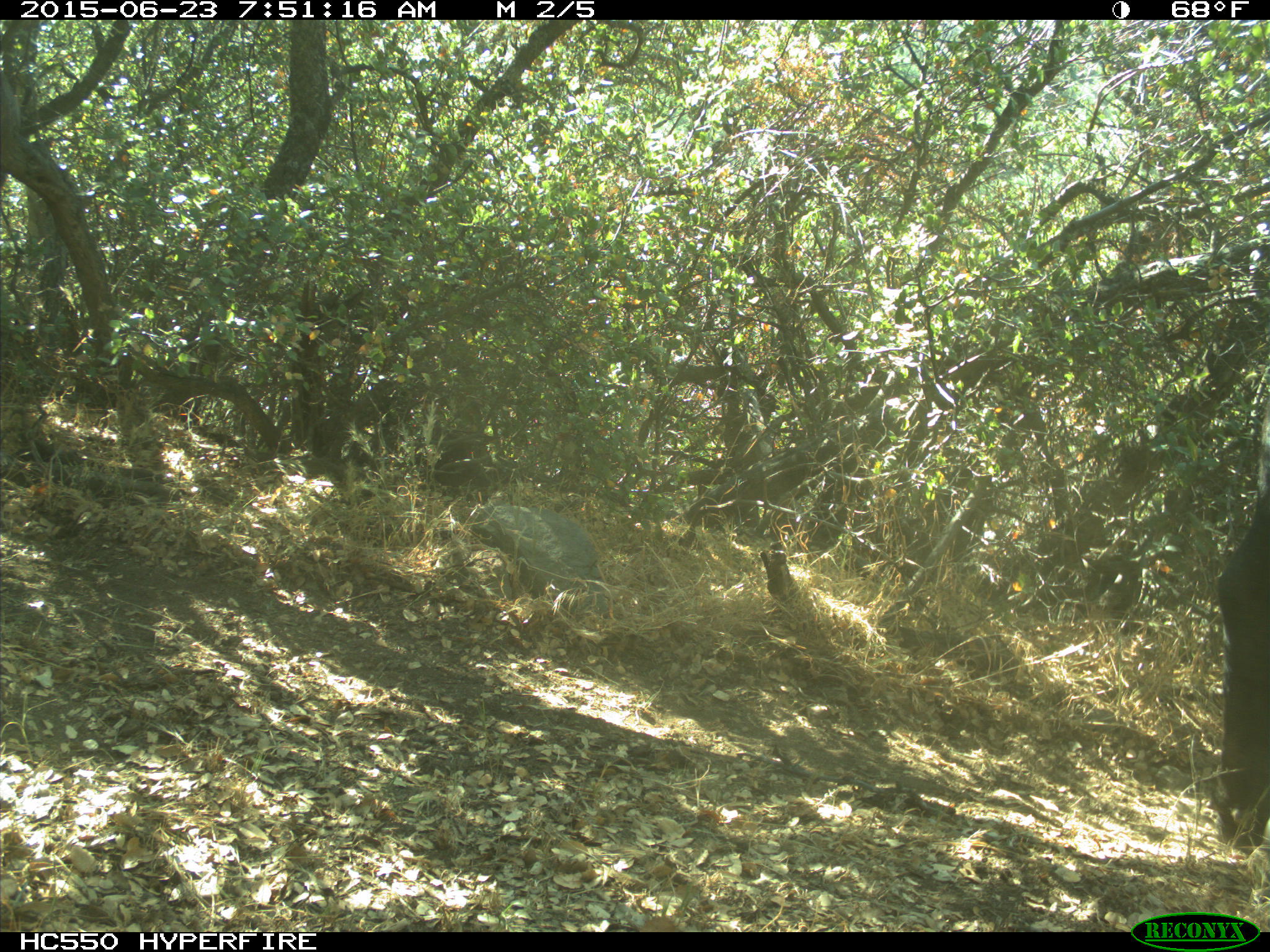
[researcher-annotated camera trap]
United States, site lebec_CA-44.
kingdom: Animalia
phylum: Chordata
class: Mammalia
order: Artiodactyla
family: Bovidae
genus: Bos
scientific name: Bos taurus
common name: domestic cow